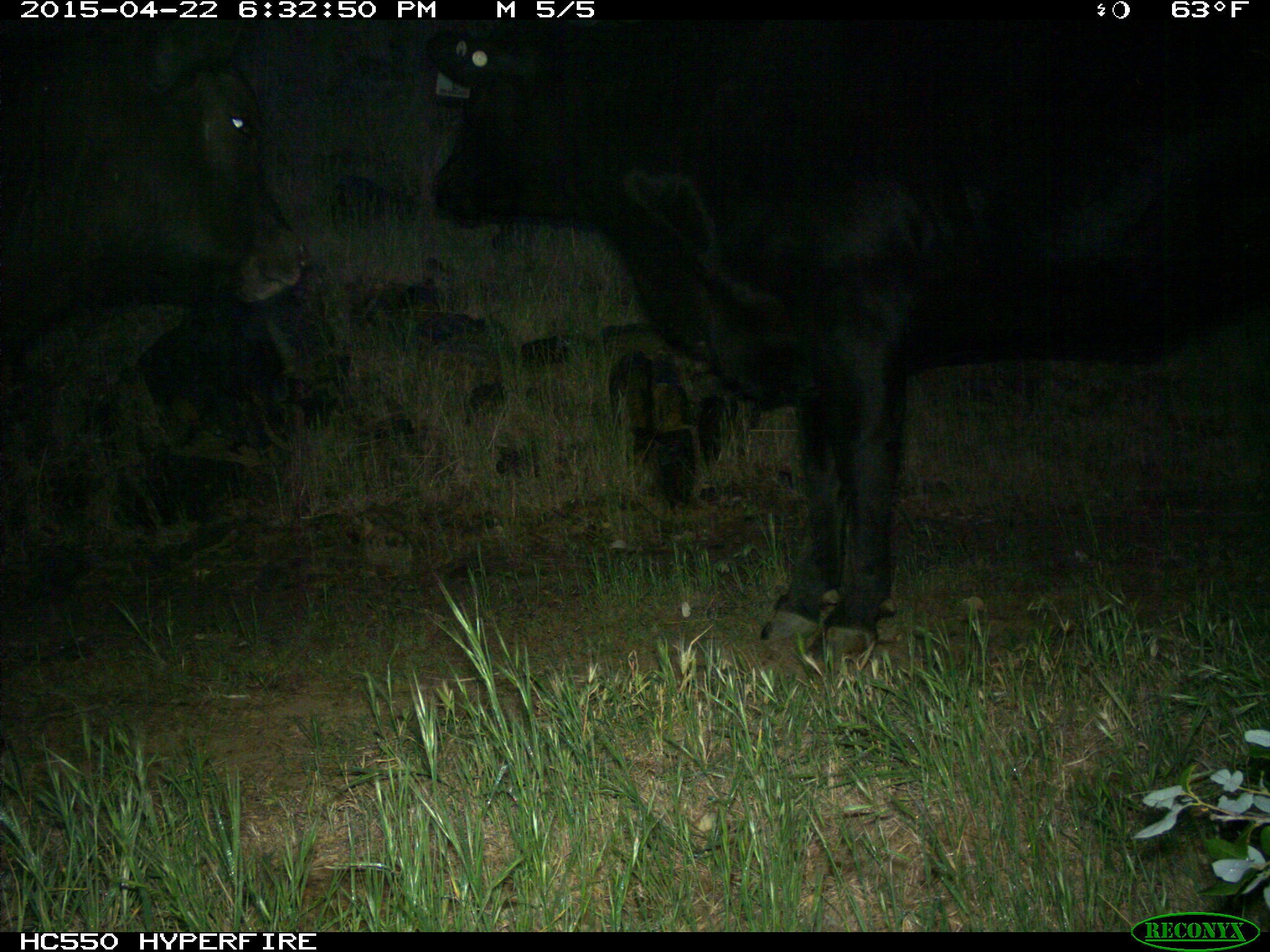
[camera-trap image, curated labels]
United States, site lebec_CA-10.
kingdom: Animalia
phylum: Chordata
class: Mammalia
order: Artiodactyla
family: Bovidae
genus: Bos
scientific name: Bos taurus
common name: domestic cow